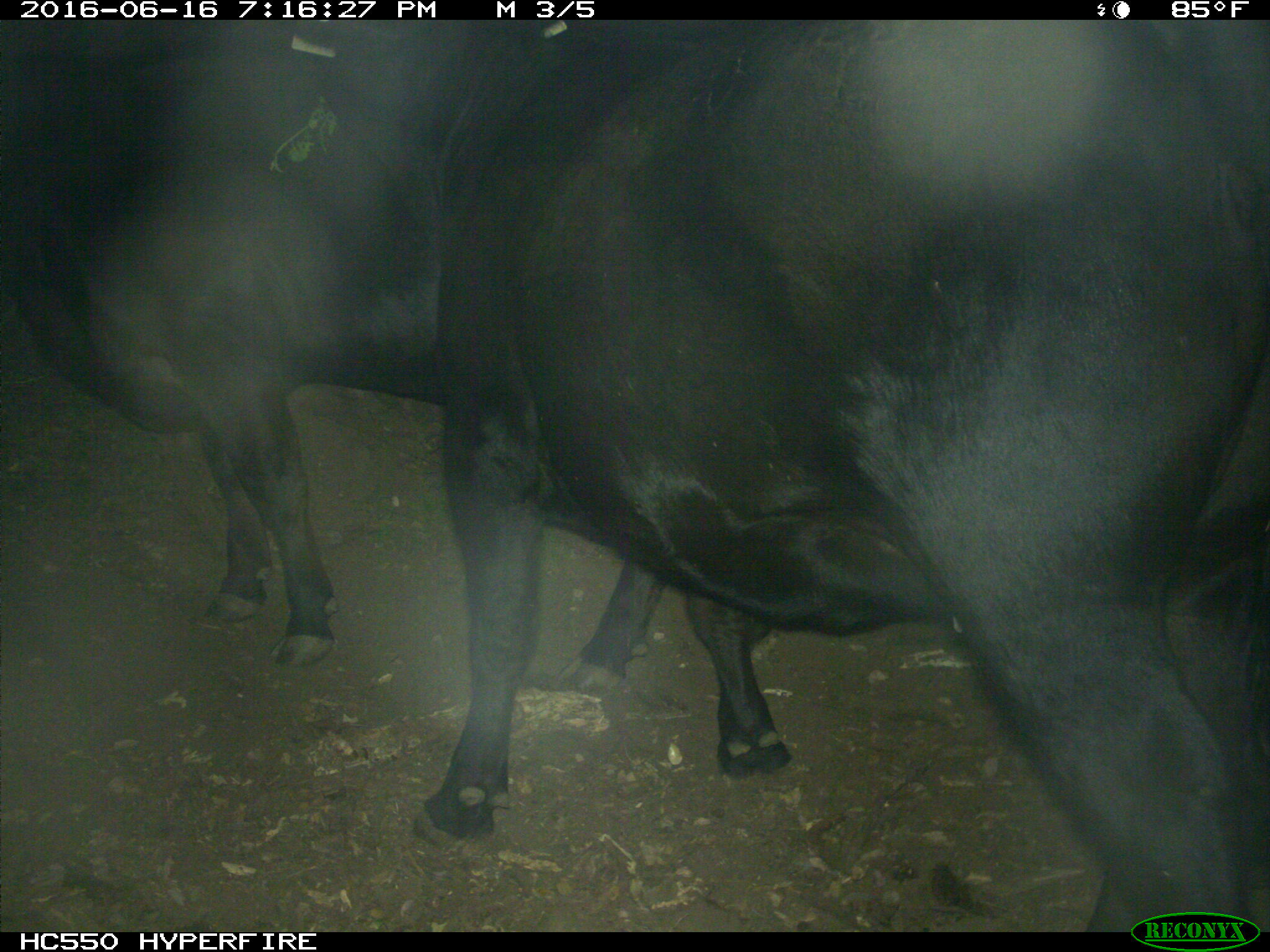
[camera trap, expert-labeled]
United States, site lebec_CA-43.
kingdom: Animalia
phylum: Chordata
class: Mammalia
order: Artiodactyla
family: Bovidae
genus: Bos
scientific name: Bos taurus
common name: domestic cow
Bos taurus (domestic cow).